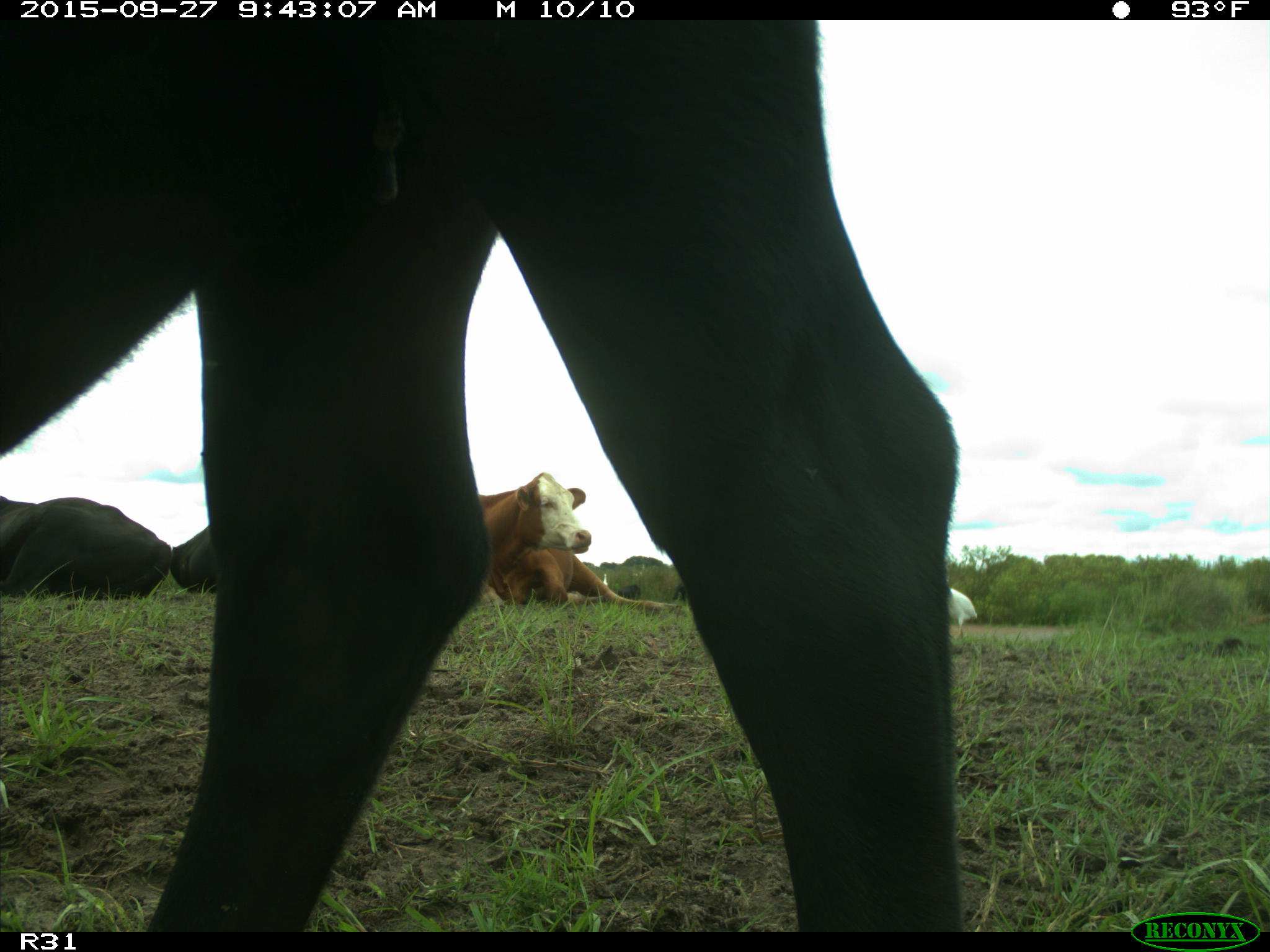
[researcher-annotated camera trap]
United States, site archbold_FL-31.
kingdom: Animalia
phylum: Chordata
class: Mammalia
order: Artiodactyla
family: Bovidae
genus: Bos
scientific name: Bos taurus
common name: domestic cow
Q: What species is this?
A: Bos taurus (domestic cow).